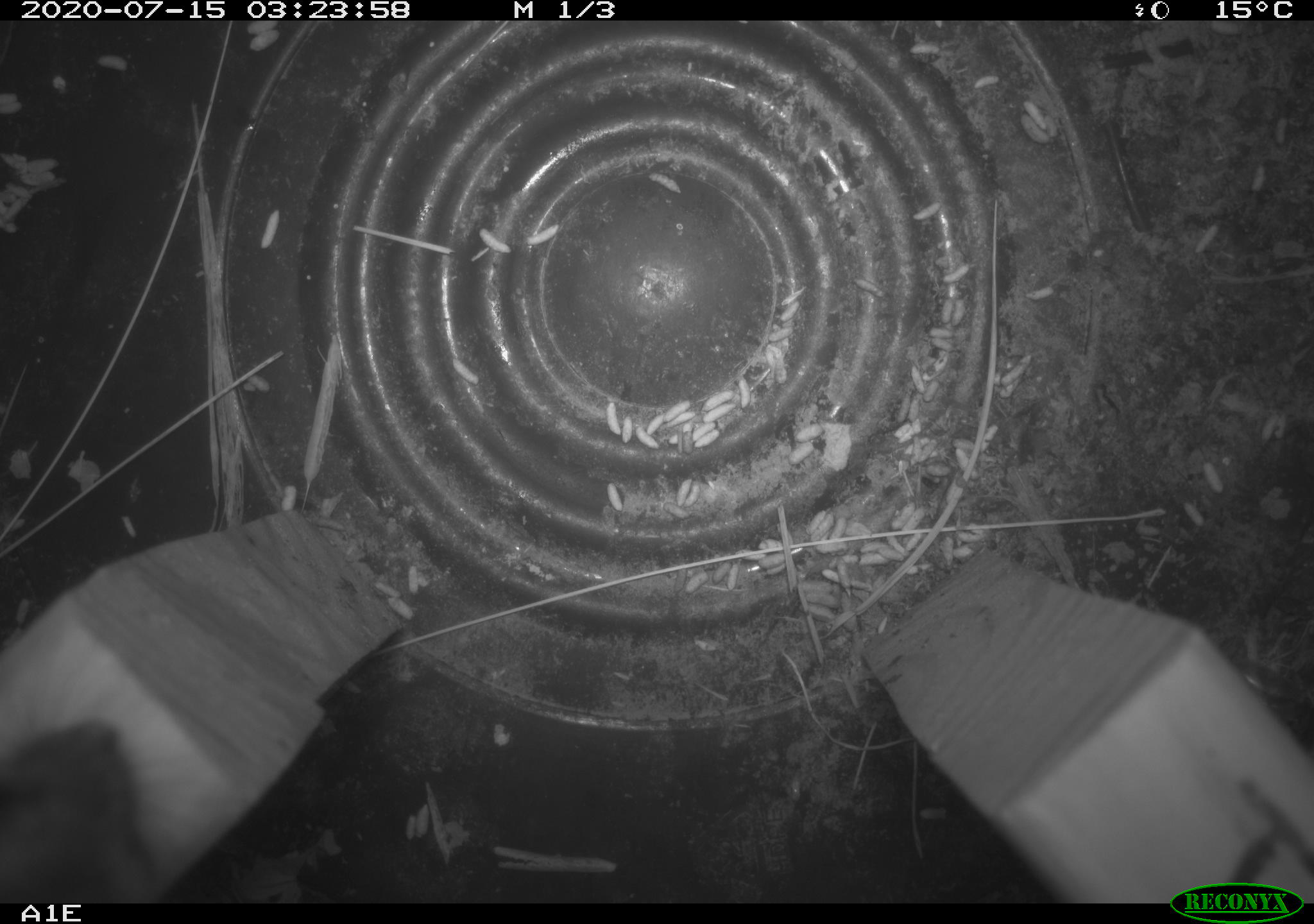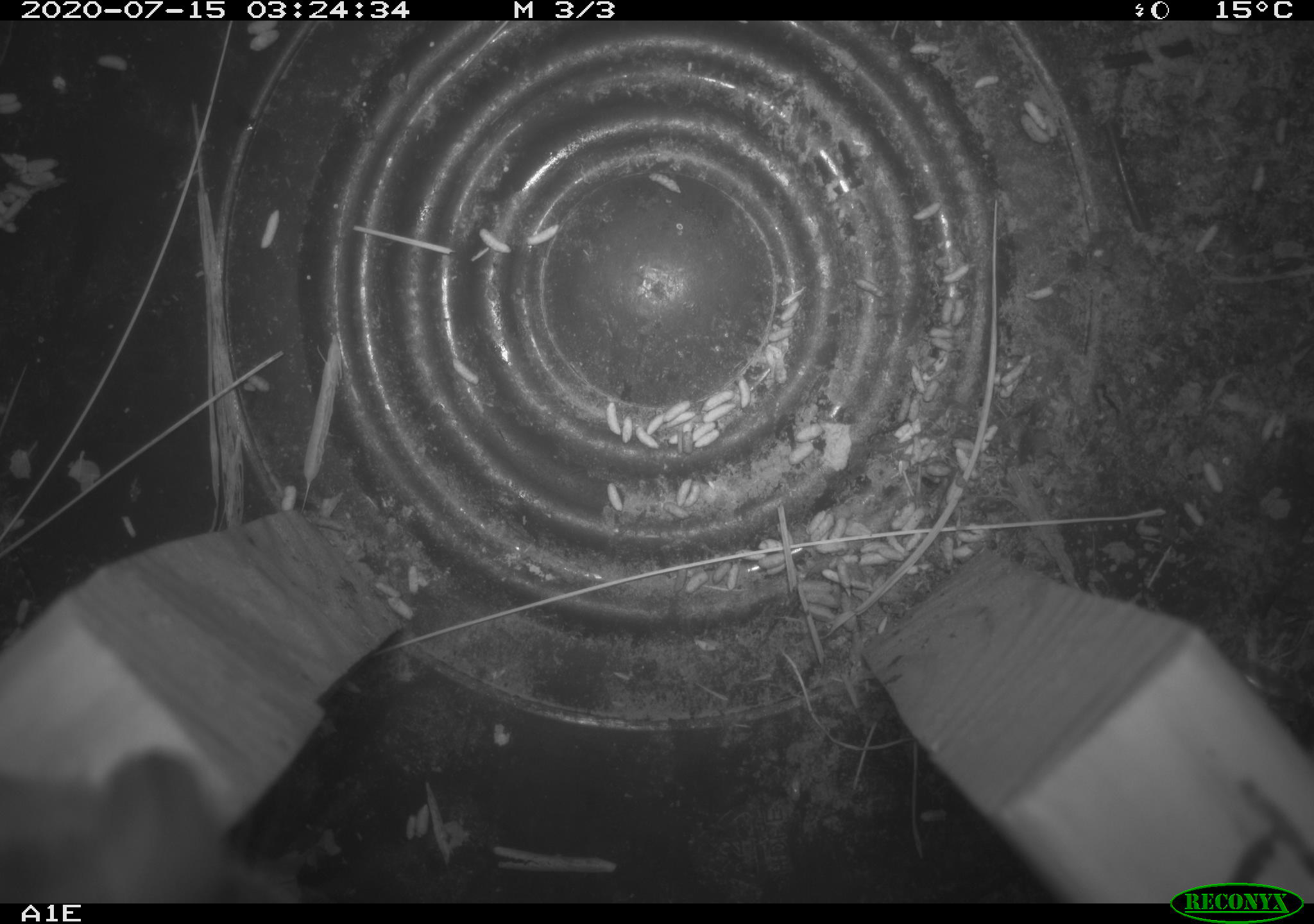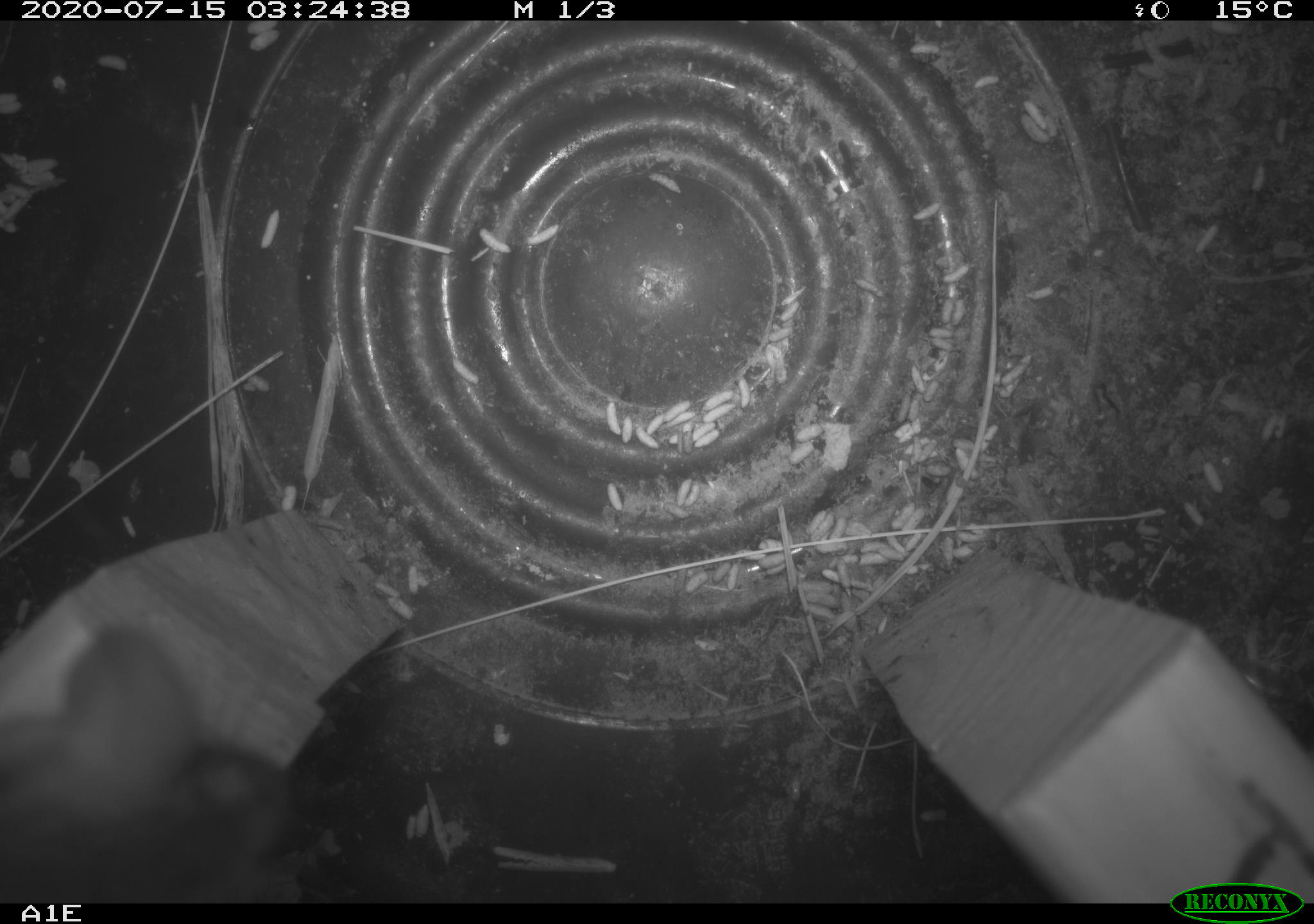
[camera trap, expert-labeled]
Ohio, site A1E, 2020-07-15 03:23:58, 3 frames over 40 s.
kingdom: Animalia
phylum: Chordata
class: Mammalia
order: Rodentia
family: Cricetidae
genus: Peromyscus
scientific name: Peromyscus leucopus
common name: white-footed mouse